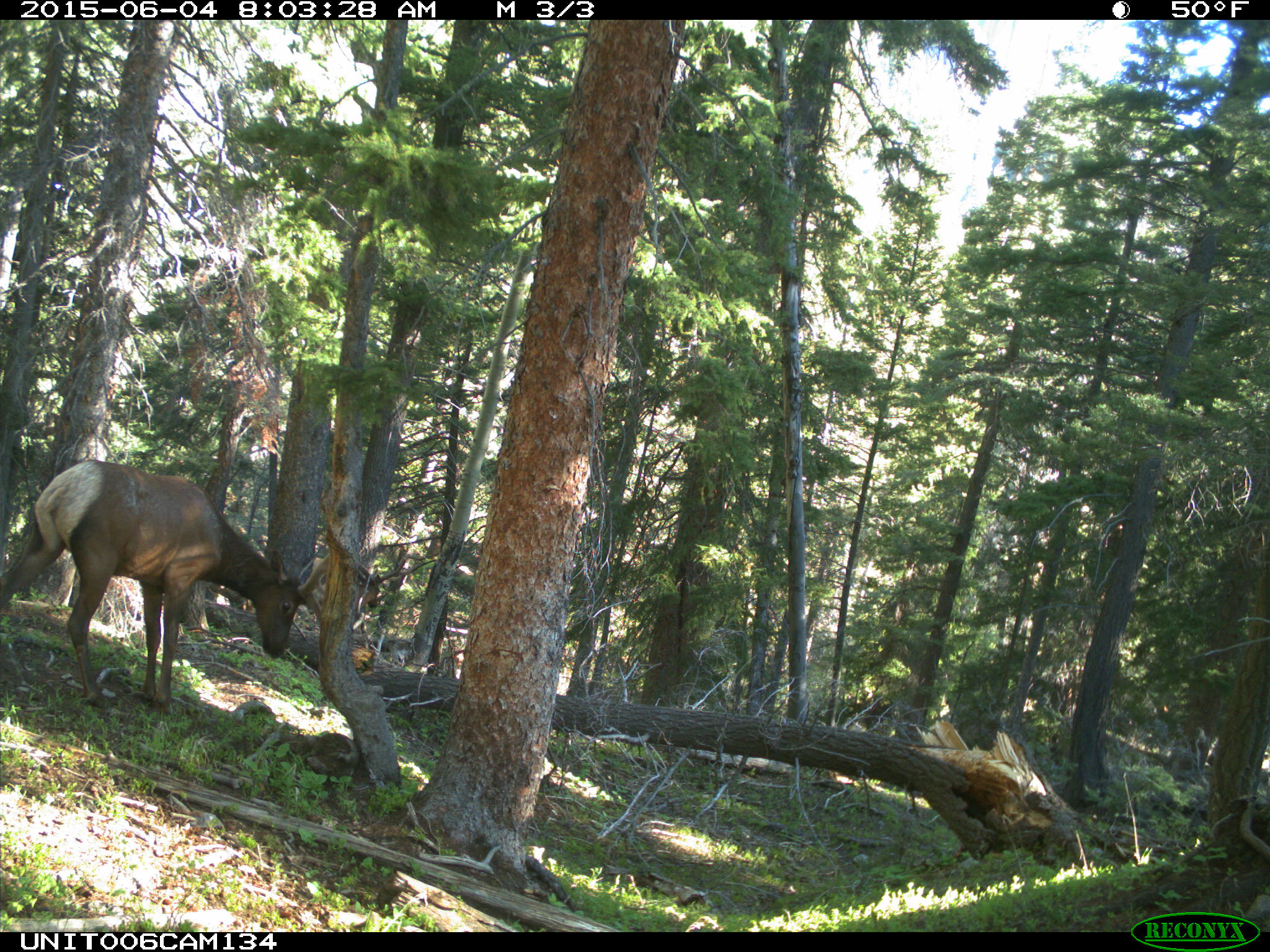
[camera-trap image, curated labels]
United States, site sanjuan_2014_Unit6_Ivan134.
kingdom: Animalia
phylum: Chordata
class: Mammalia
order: Artiodactyla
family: Cervidae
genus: Cervus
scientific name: Cervus elaphus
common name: red deer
Cervus elaphus (red deer).